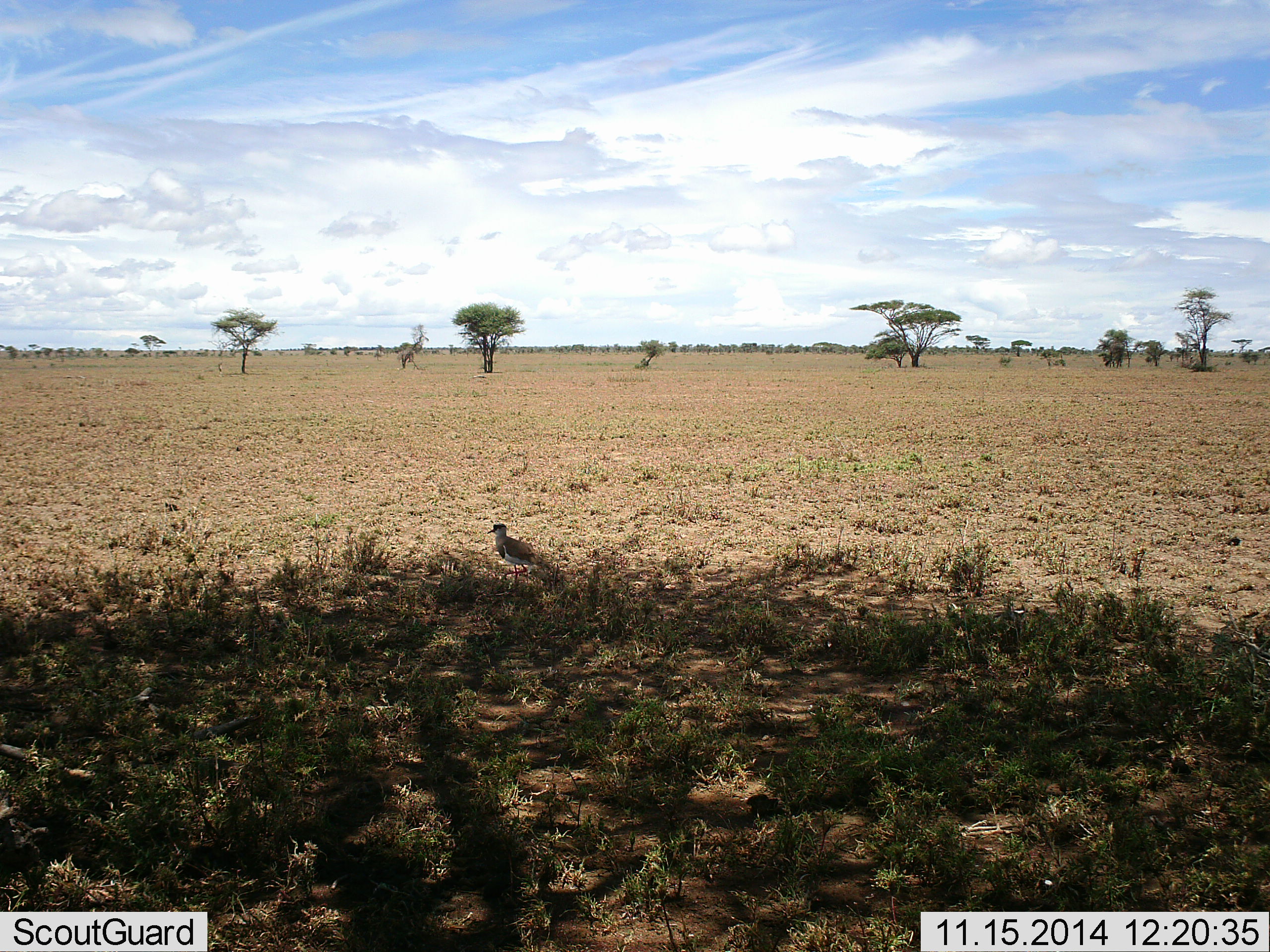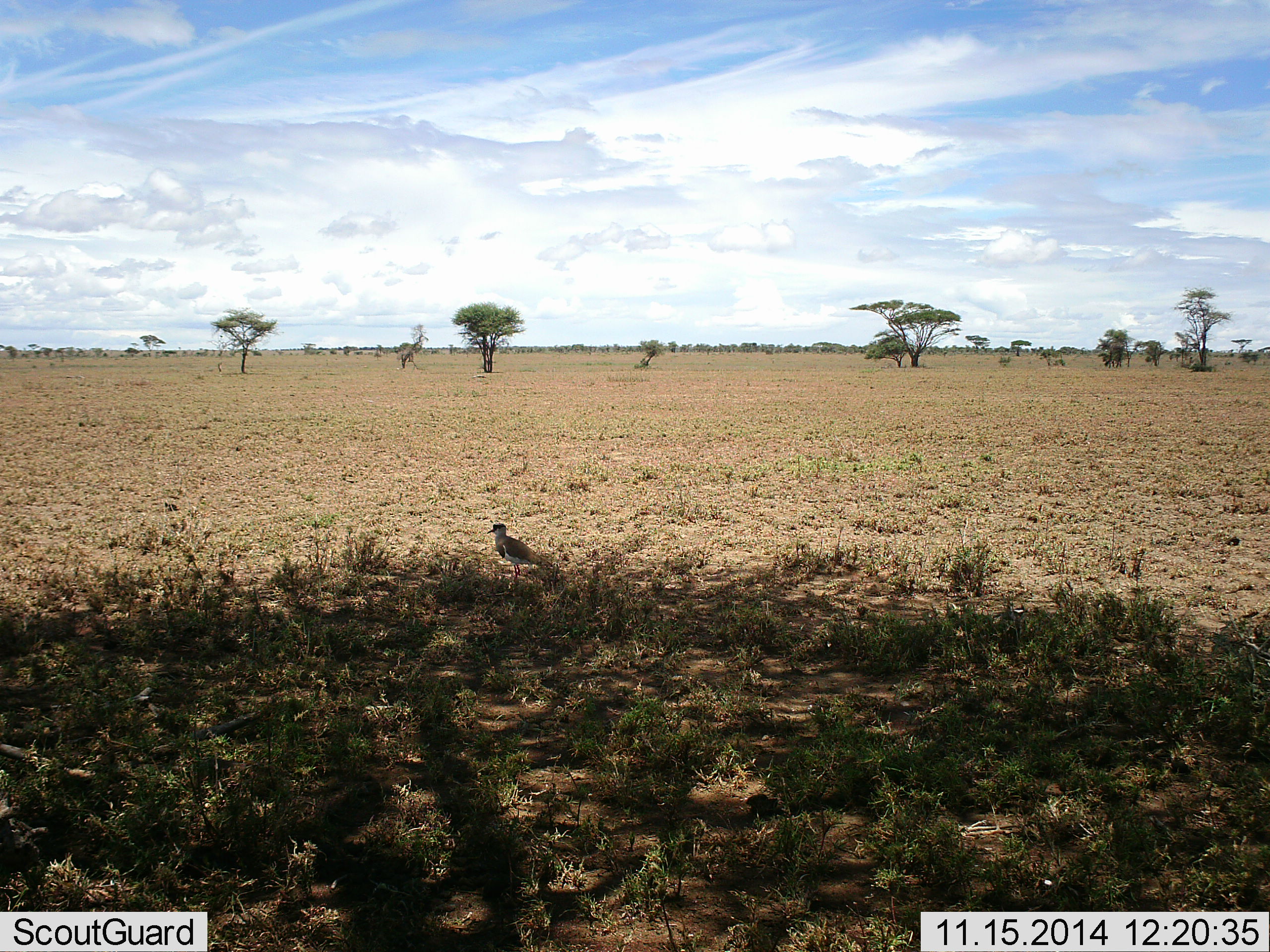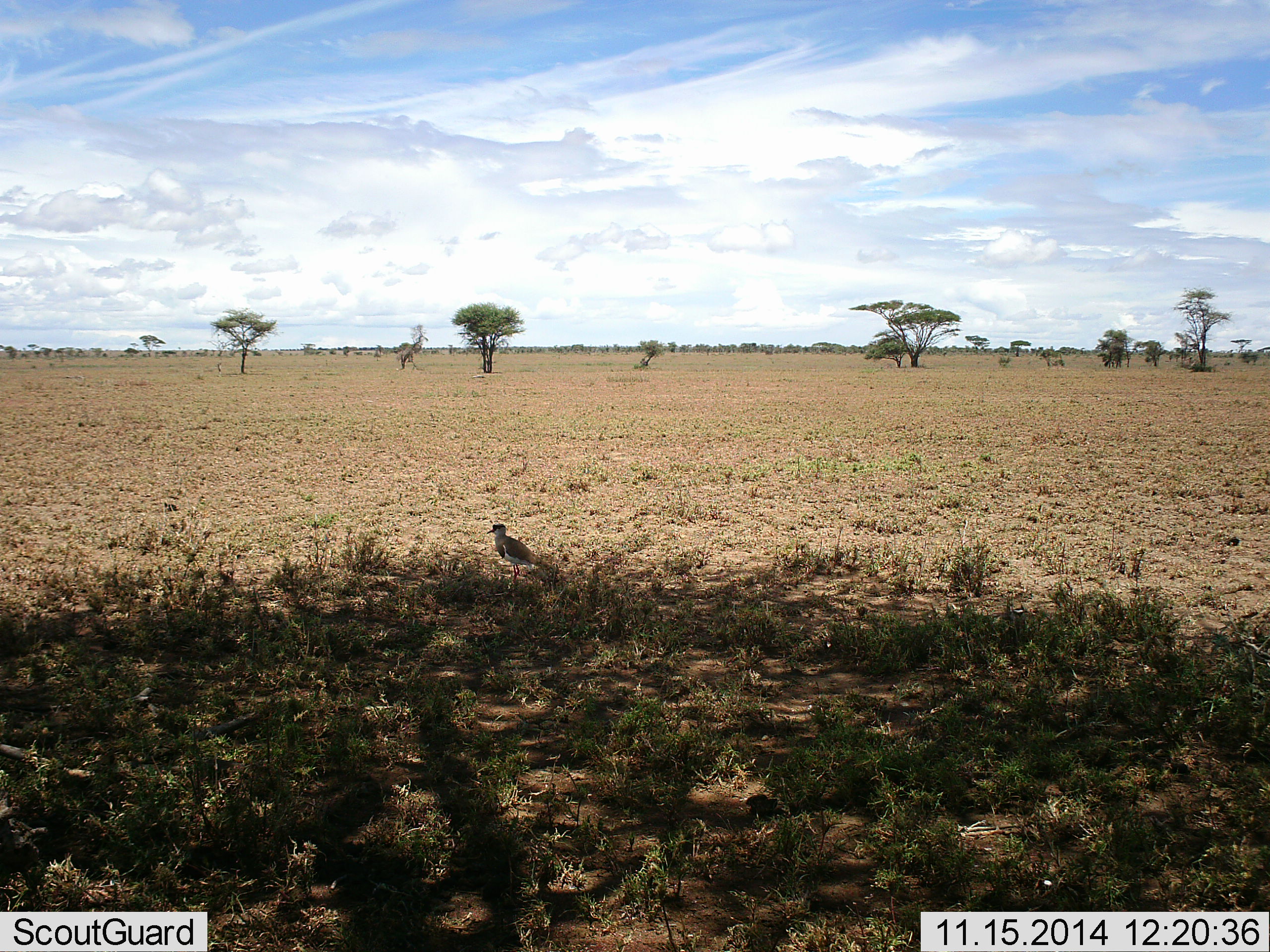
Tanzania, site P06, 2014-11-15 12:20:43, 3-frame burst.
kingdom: Animalia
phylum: Chordata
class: Aves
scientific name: Aves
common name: bird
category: otherbird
Otherbird (bird) (Aves), count 1. Behavior (volunteer vote fractions): standing 100%, resting 0%, moving 0%, interacting 0%. Young present (vote fraction): 0%. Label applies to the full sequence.